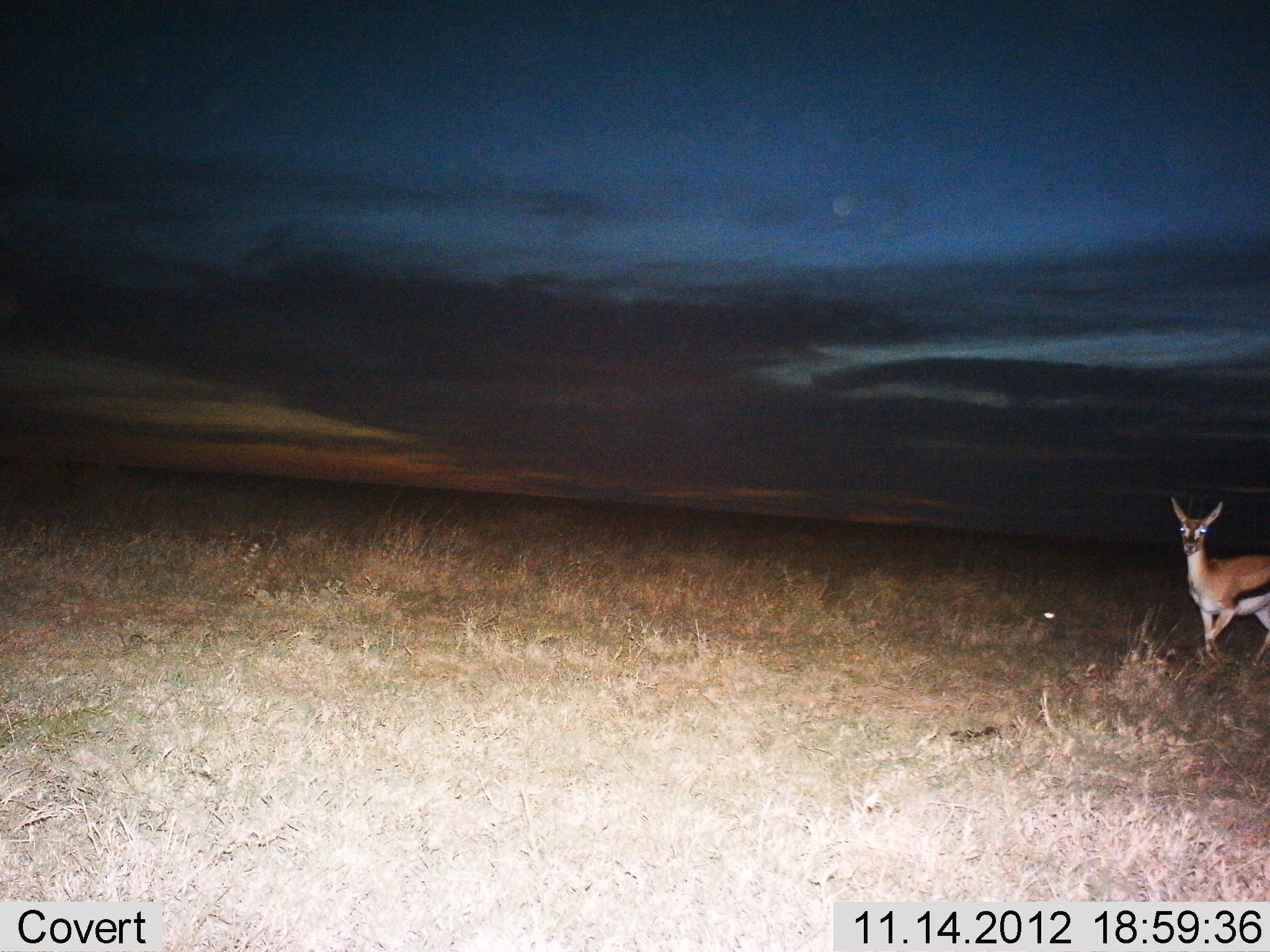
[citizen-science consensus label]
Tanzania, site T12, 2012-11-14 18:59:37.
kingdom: Animalia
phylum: Chordata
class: Mammalia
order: Artiodactyla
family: Bovidae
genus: Eudorcas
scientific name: Eudorcas thomsonii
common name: thomson's gazelle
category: gazellethomsons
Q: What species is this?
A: Gazellethomsons (thomson's gazelle) (Eudorcas thomsonii).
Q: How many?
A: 1.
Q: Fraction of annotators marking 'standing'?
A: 60%.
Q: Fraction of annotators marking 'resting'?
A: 0%.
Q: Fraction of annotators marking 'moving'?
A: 40%.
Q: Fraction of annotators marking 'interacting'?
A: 0%.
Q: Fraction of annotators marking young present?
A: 0%.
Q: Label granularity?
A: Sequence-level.